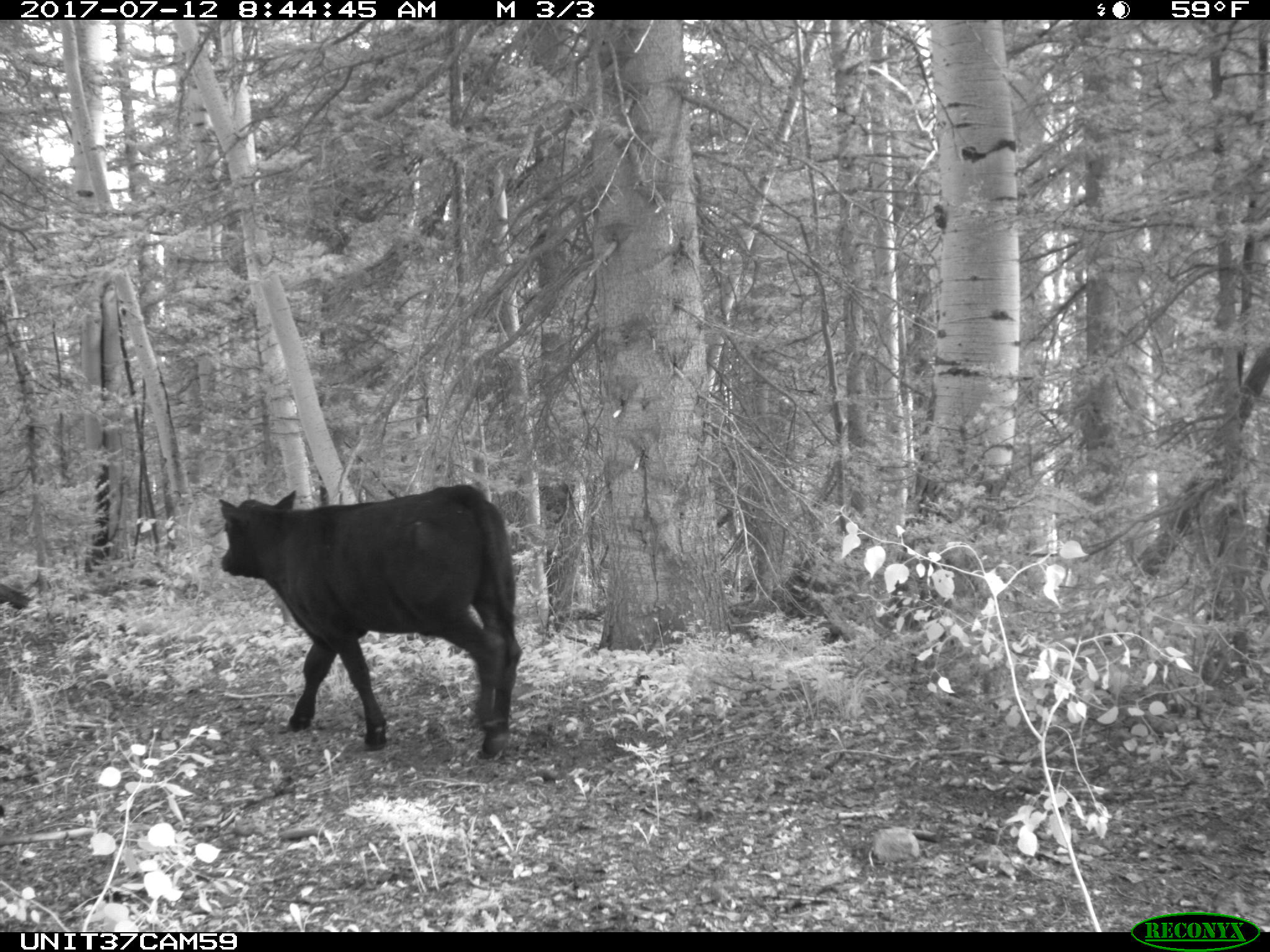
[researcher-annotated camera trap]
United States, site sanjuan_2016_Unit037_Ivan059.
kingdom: Animalia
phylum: Chordata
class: Mammalia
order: Artiodactyla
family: Bovidae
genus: Bos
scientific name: Bos taurus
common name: domestic cow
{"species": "Bos taurus (domestic cow)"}